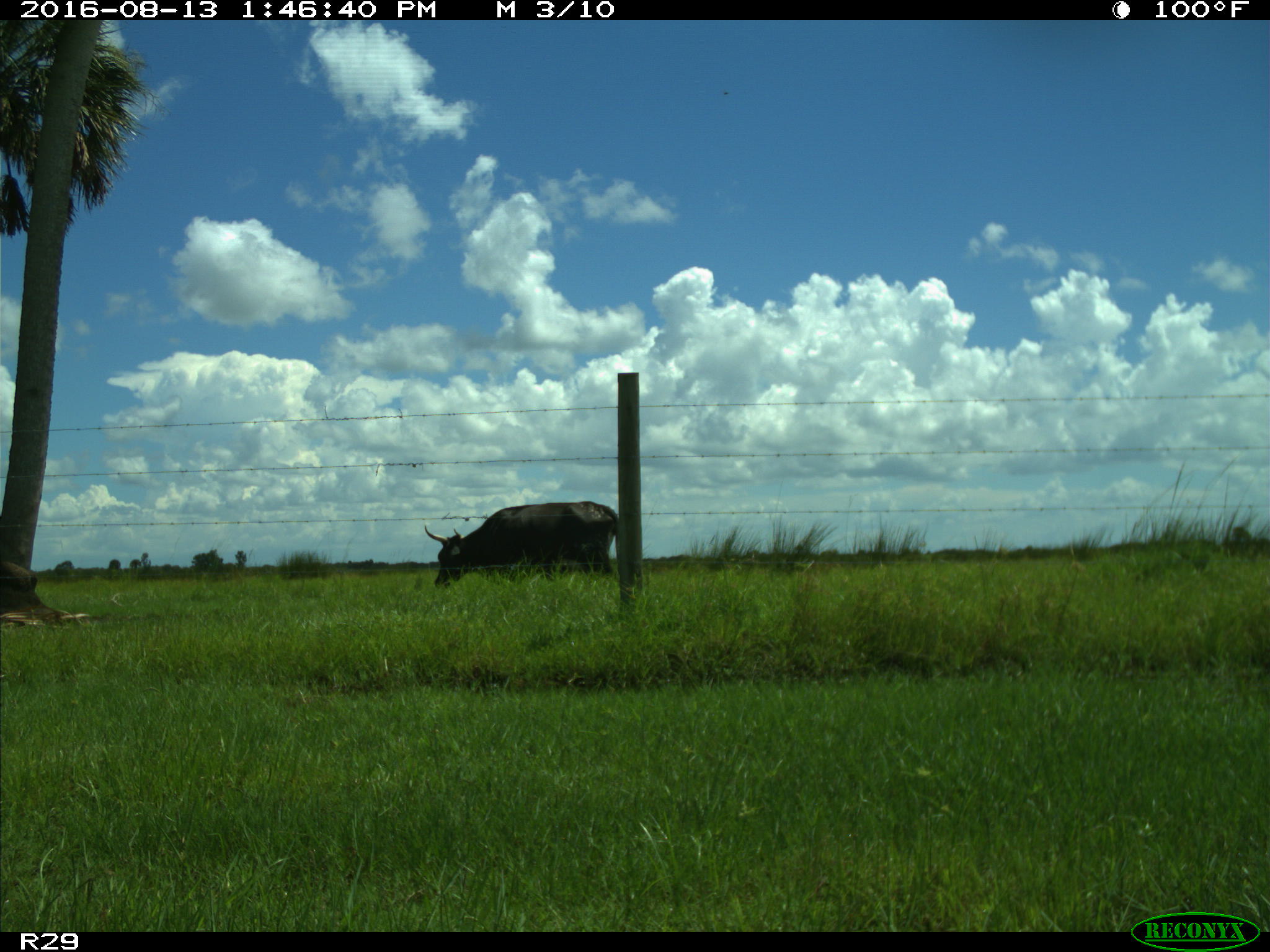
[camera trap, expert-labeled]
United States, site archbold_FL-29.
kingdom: Animalia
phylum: Chordata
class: Mammalia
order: Artiodactyla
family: Bovidae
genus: Bos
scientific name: Bos taurus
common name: domestic cow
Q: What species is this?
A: Bos taurus (domestic cow).